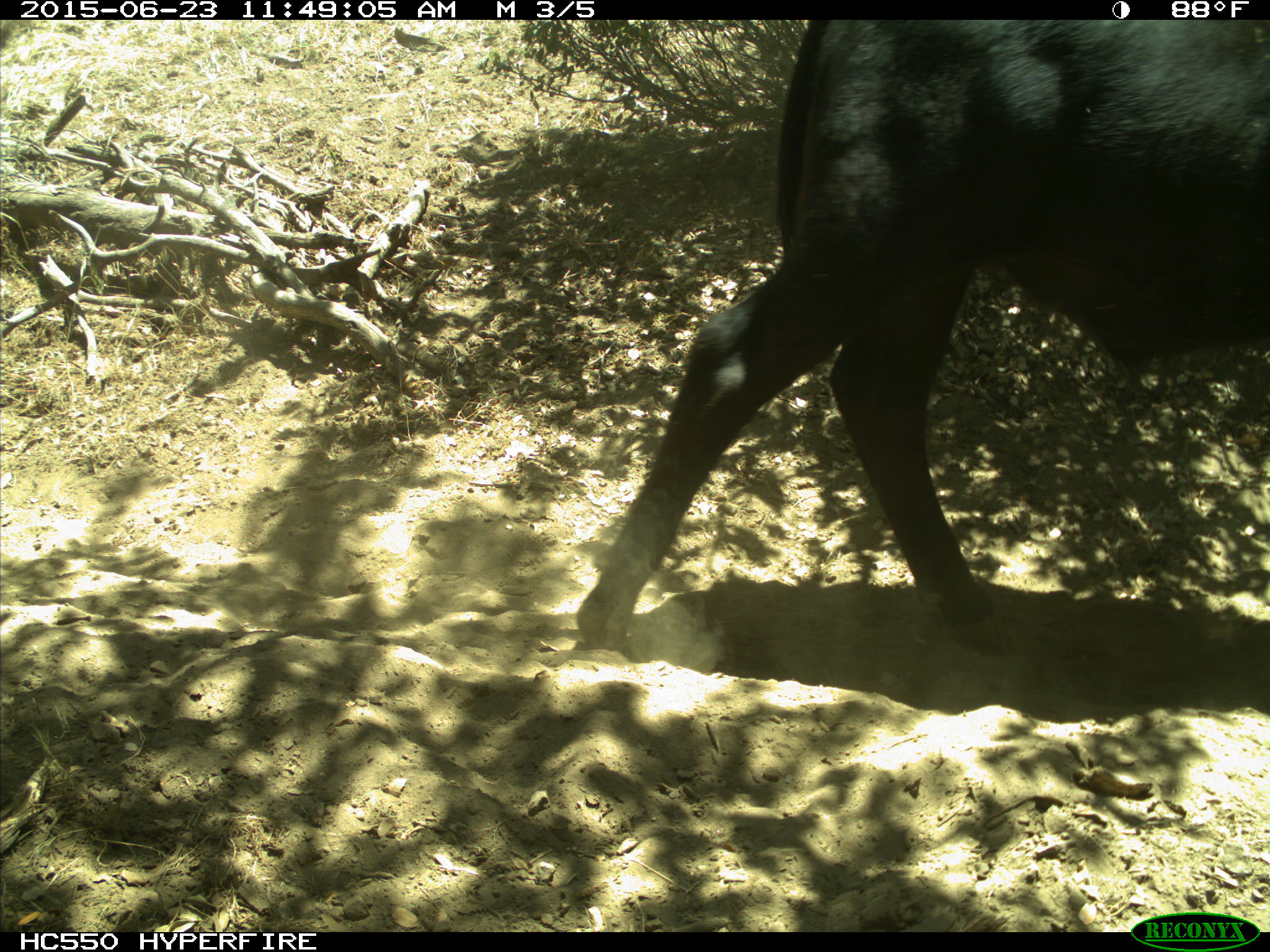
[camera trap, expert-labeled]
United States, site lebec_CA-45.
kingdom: Animalia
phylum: Chordata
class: Mammalia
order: Artiodactyla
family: Bovidae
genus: Bos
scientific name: Bos taurus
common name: domestic cow